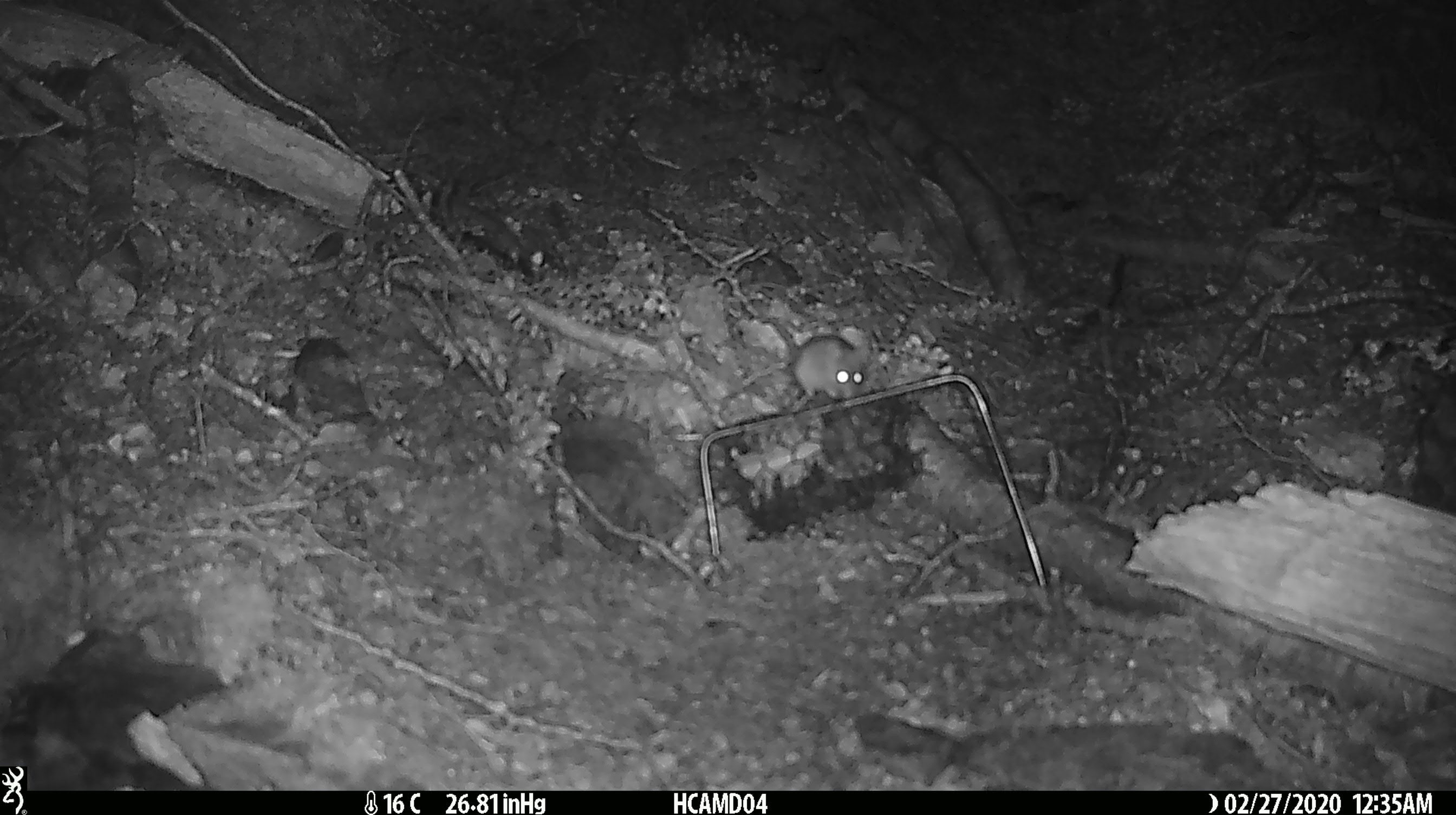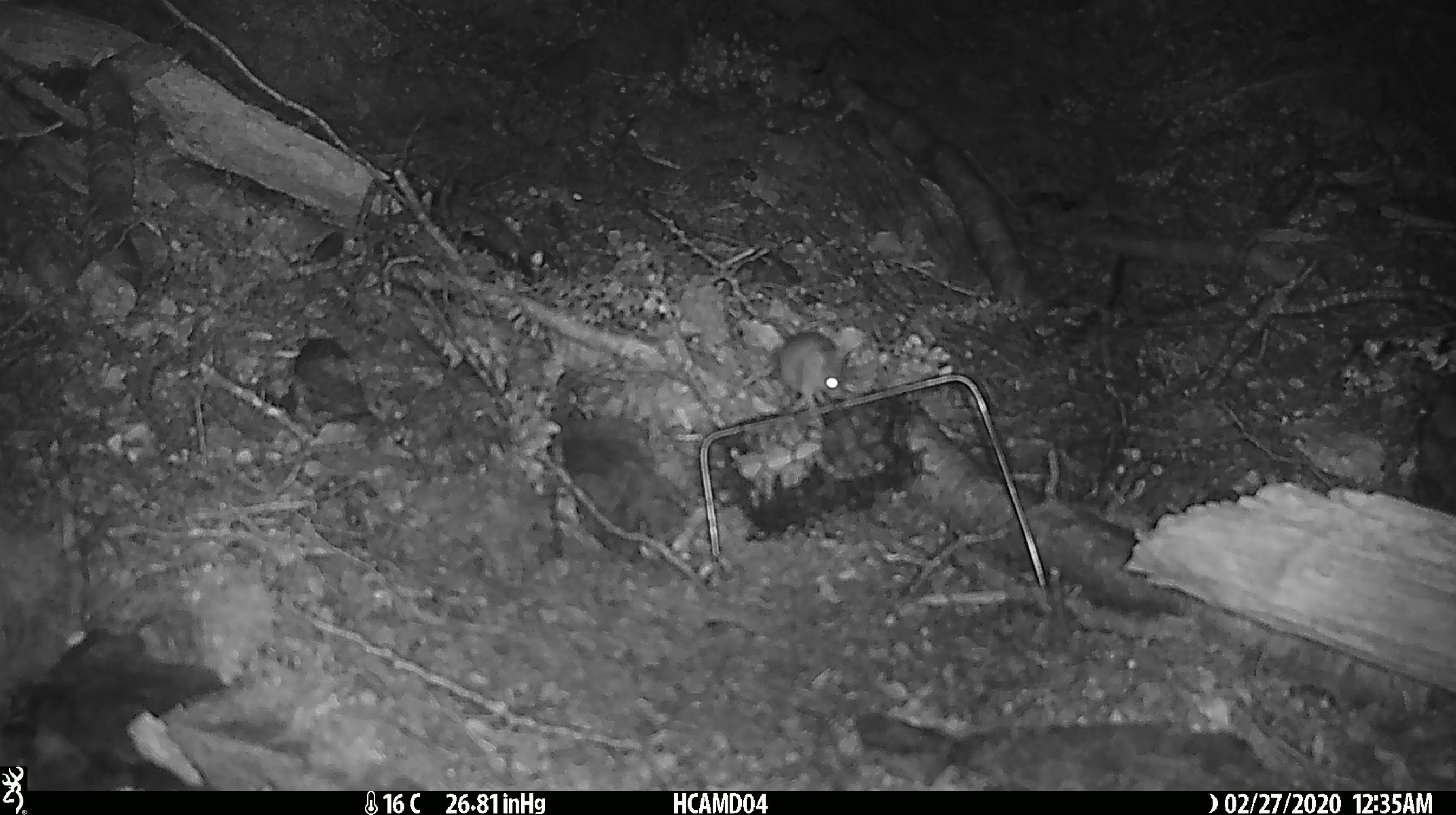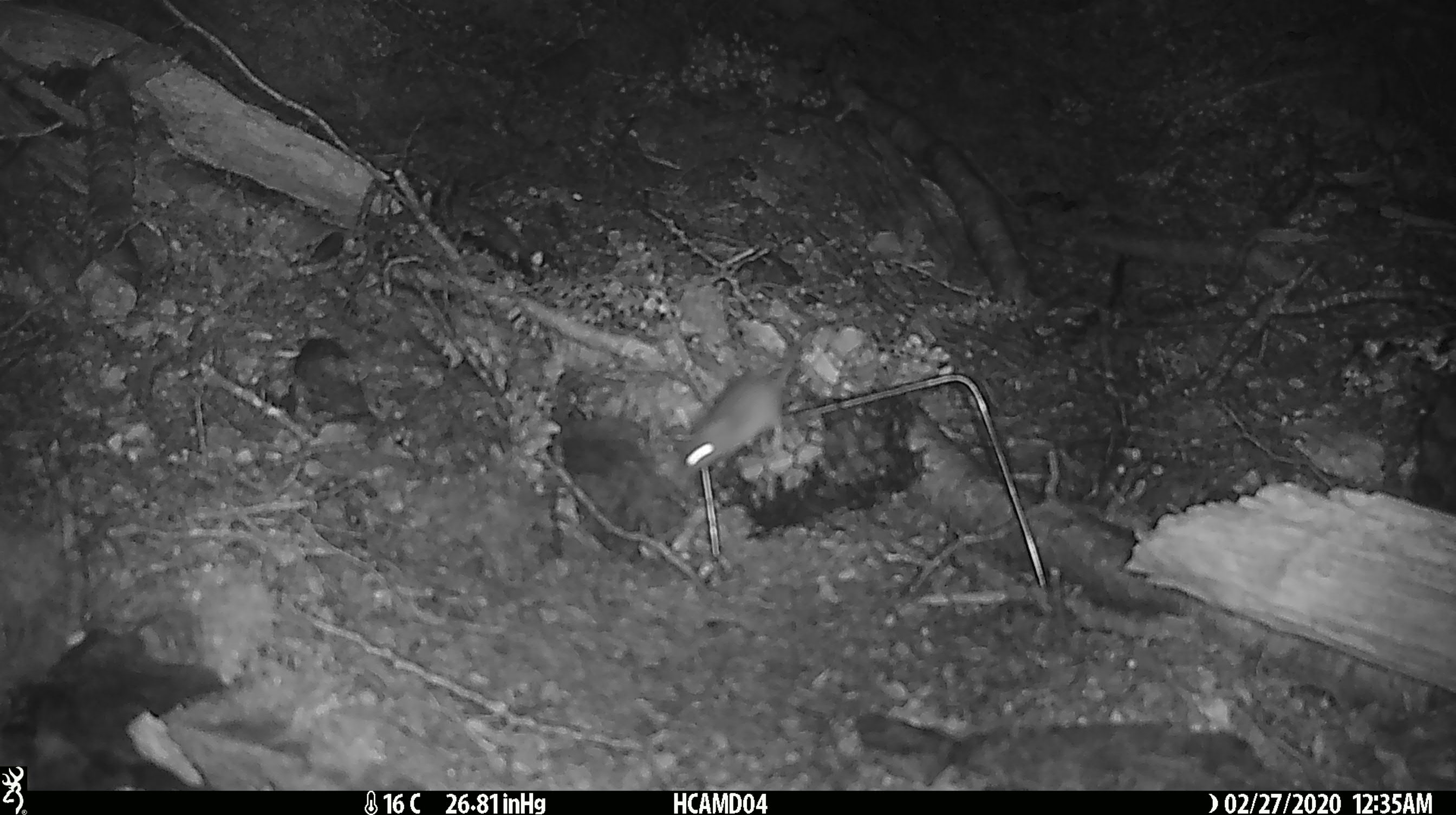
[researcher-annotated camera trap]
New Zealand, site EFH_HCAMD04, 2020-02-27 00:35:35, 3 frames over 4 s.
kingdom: Animalia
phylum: Chordata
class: Mammalia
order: Rodentia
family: Muridae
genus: Mus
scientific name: Mus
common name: mouse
Mouse (Mus).